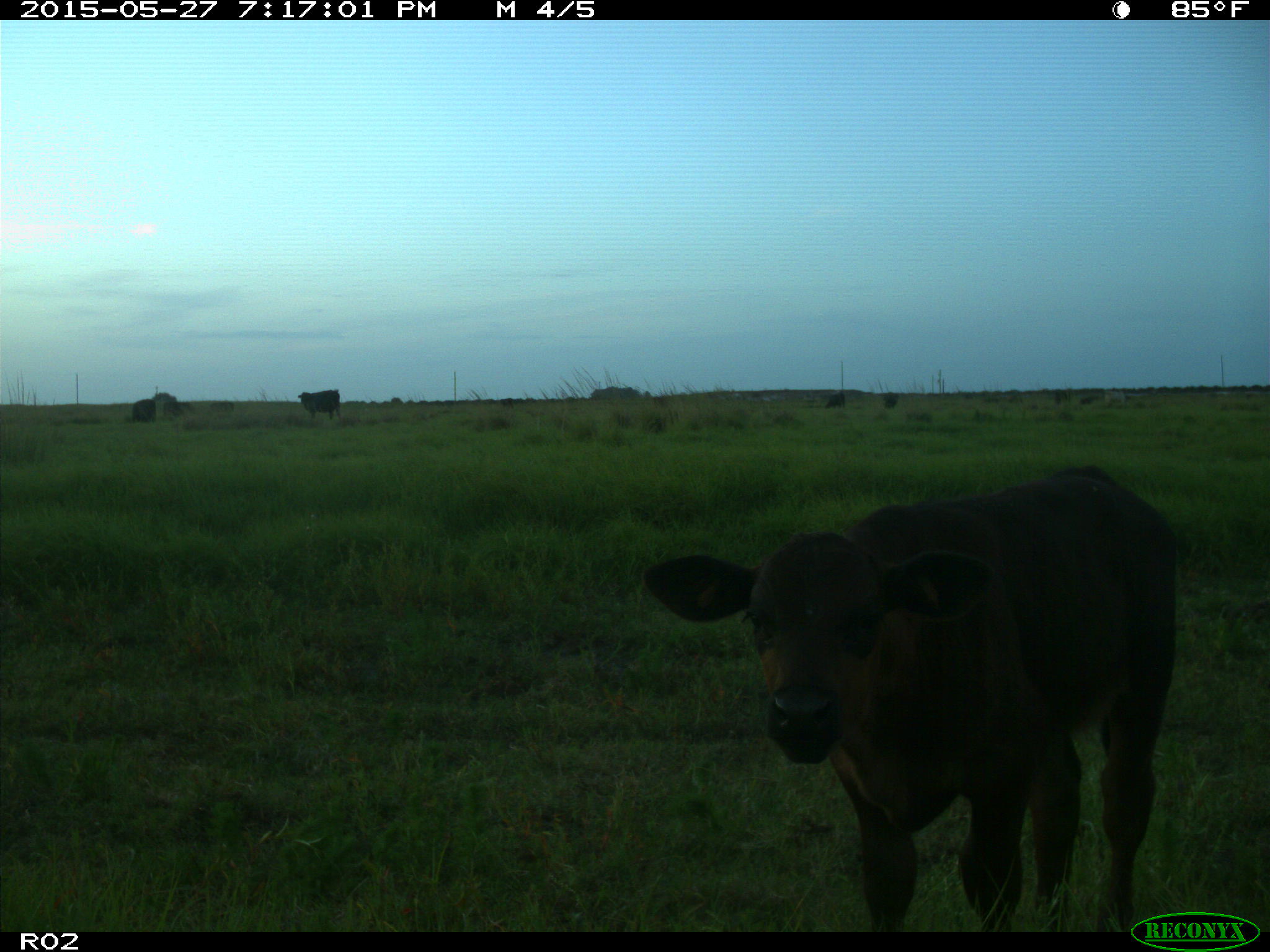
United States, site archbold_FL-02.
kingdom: Animalia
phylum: Chordata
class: Mammalia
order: Artiodactyla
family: Bovidae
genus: Bos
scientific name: Bos taurus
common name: domestic cow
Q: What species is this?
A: Bos taurus (domestic cow).